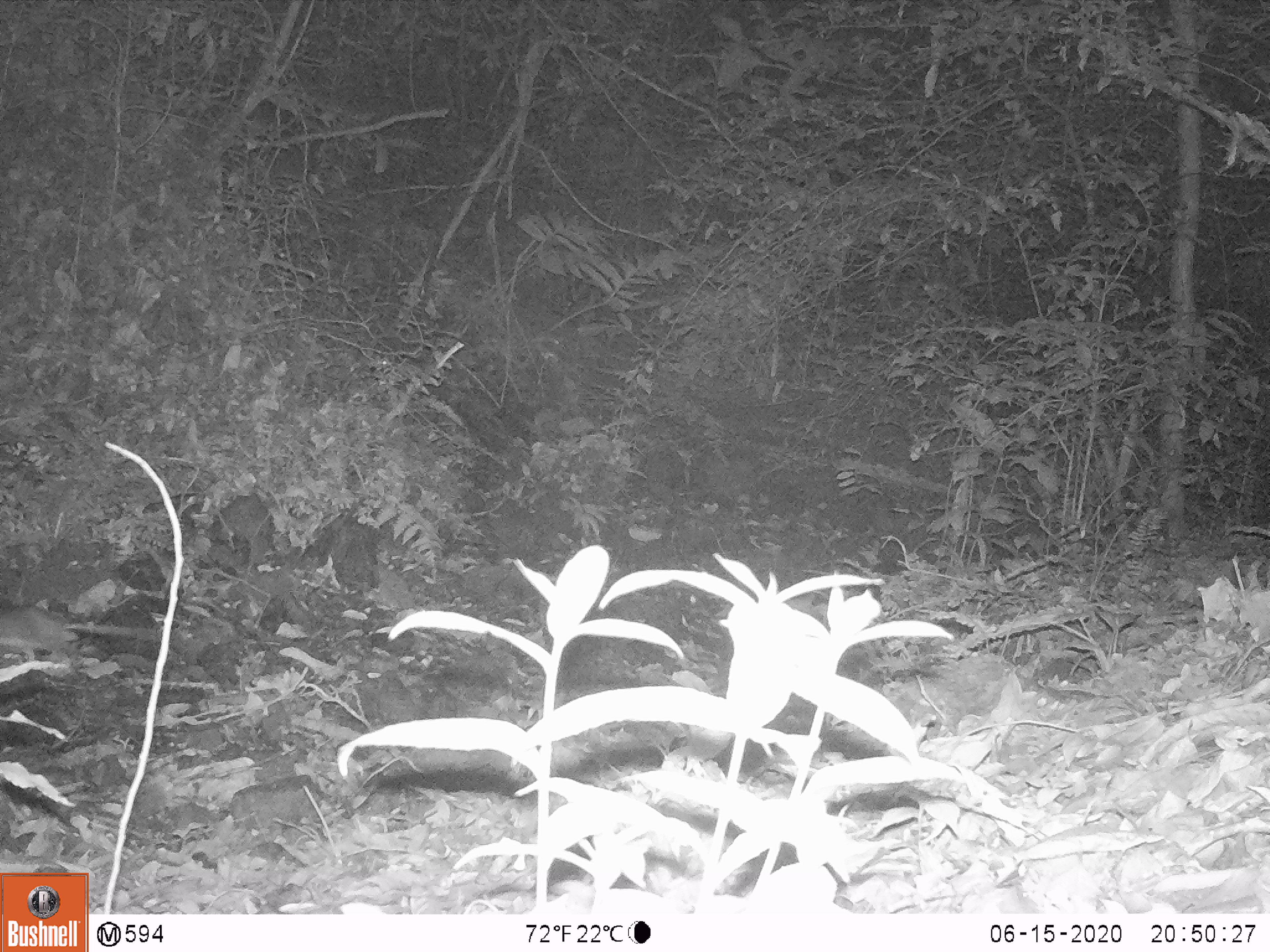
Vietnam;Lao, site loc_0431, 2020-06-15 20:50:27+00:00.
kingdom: Animalia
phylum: Chordata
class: Mammalia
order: Rodentia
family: Muridae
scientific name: Muridae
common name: old-world mice and rats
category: unidentified murid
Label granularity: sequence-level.